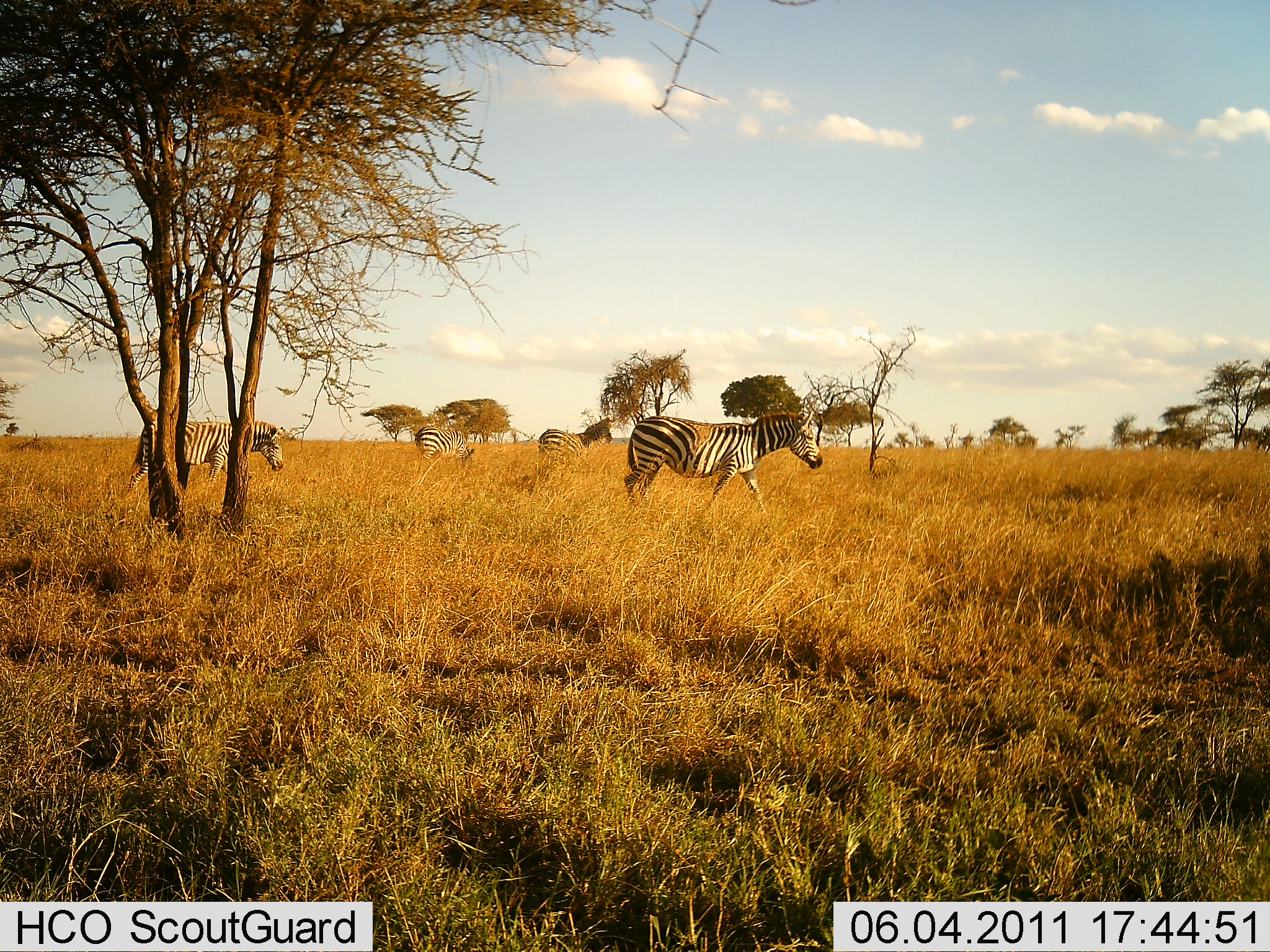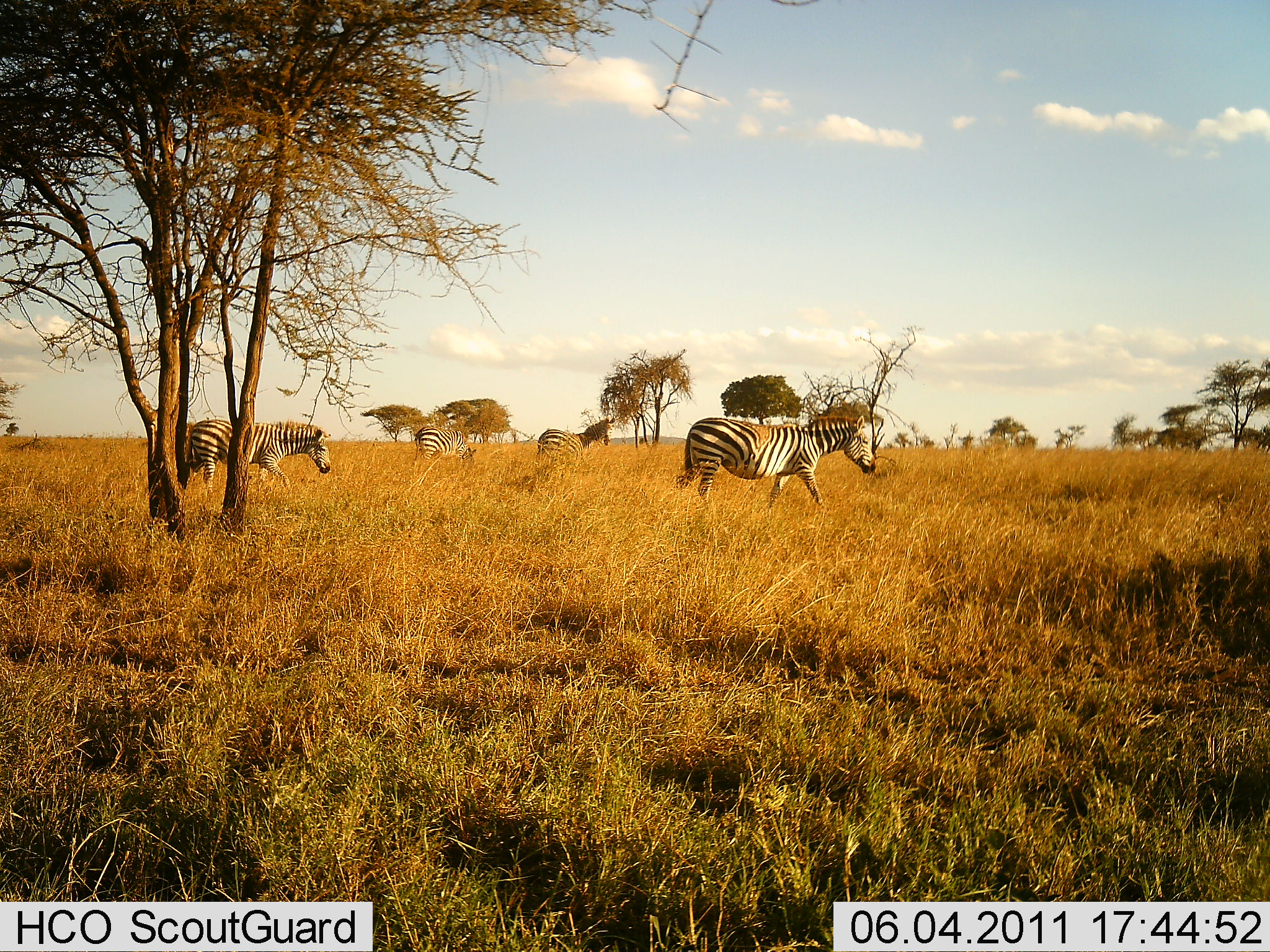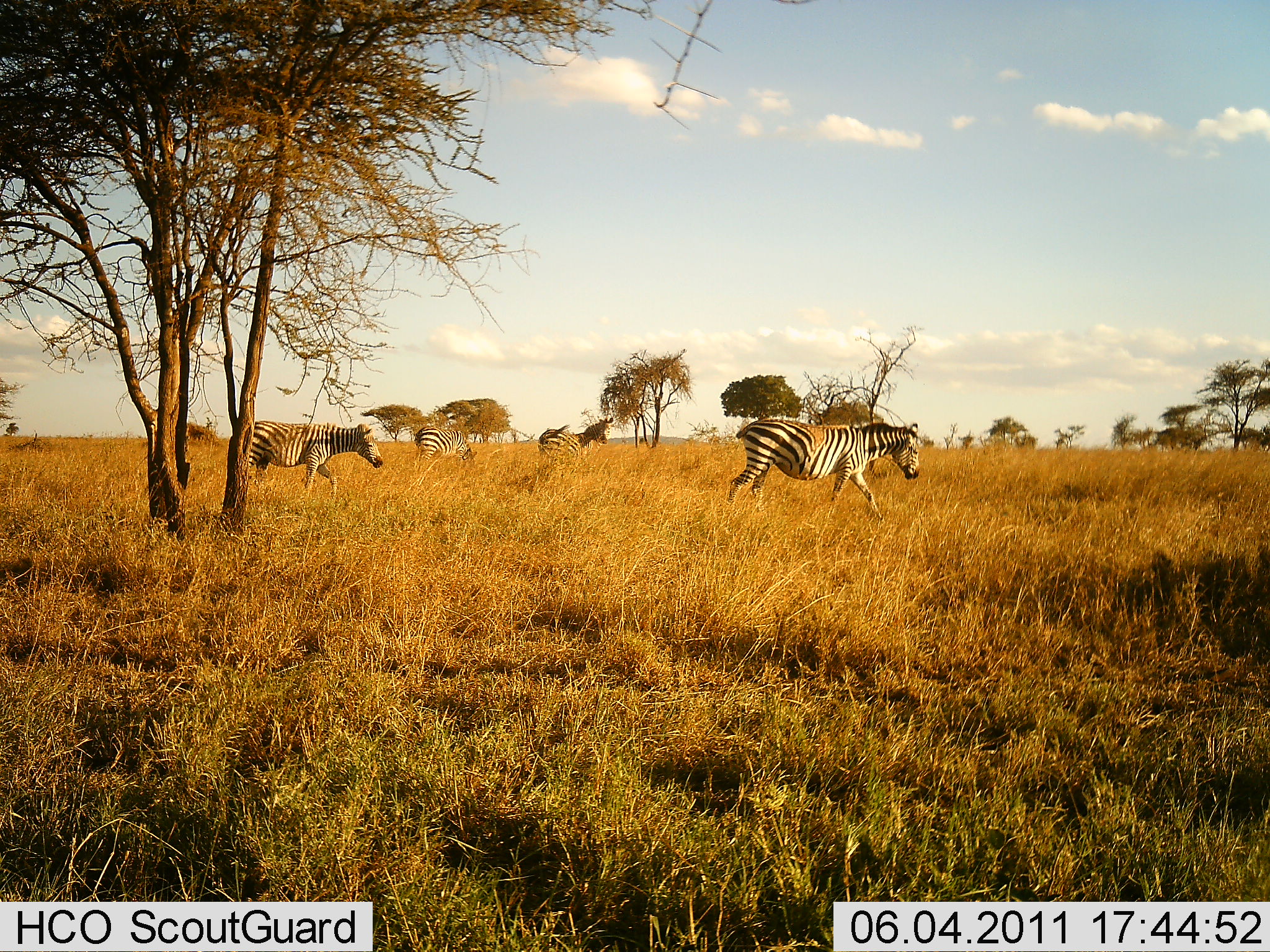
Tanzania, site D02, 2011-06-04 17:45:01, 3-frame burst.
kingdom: Animalia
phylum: Chordata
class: Mammalia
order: Perissodactyla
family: Equidae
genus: Equus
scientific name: Equus quagga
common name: plains zebra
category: zebra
Zebra (plains zebra) (Equus quagga), count 4. Behavior (volunteer vote fractions): standing 23%, resting 0%, moving 92%, interacting 0%. Young present (vote fraction): 0%. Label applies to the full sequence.